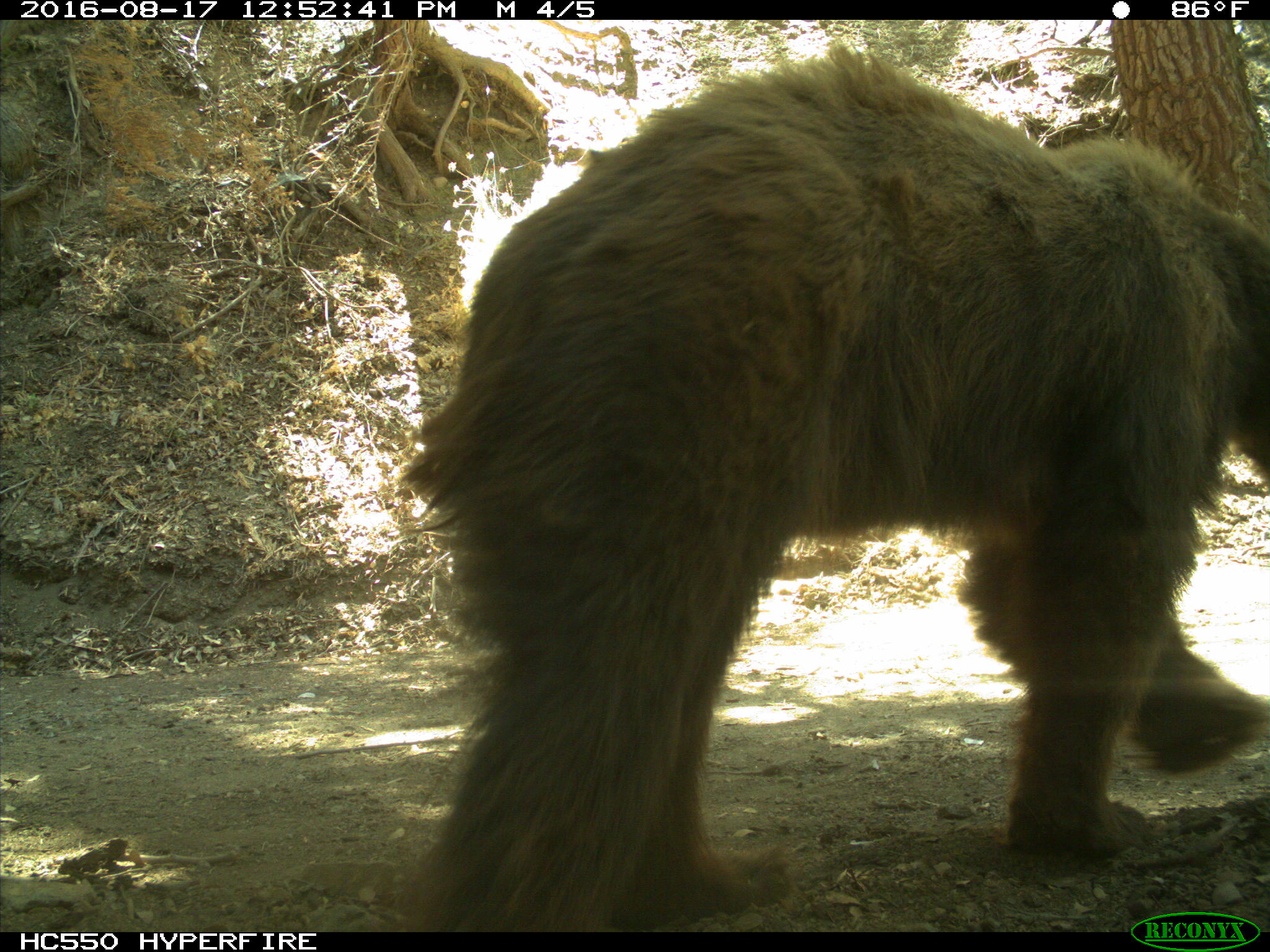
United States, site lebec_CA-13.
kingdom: Animalia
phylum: Chordata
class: Mammalia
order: Carnivora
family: Ursidae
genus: Ursus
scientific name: Ursus americanus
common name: american black bear